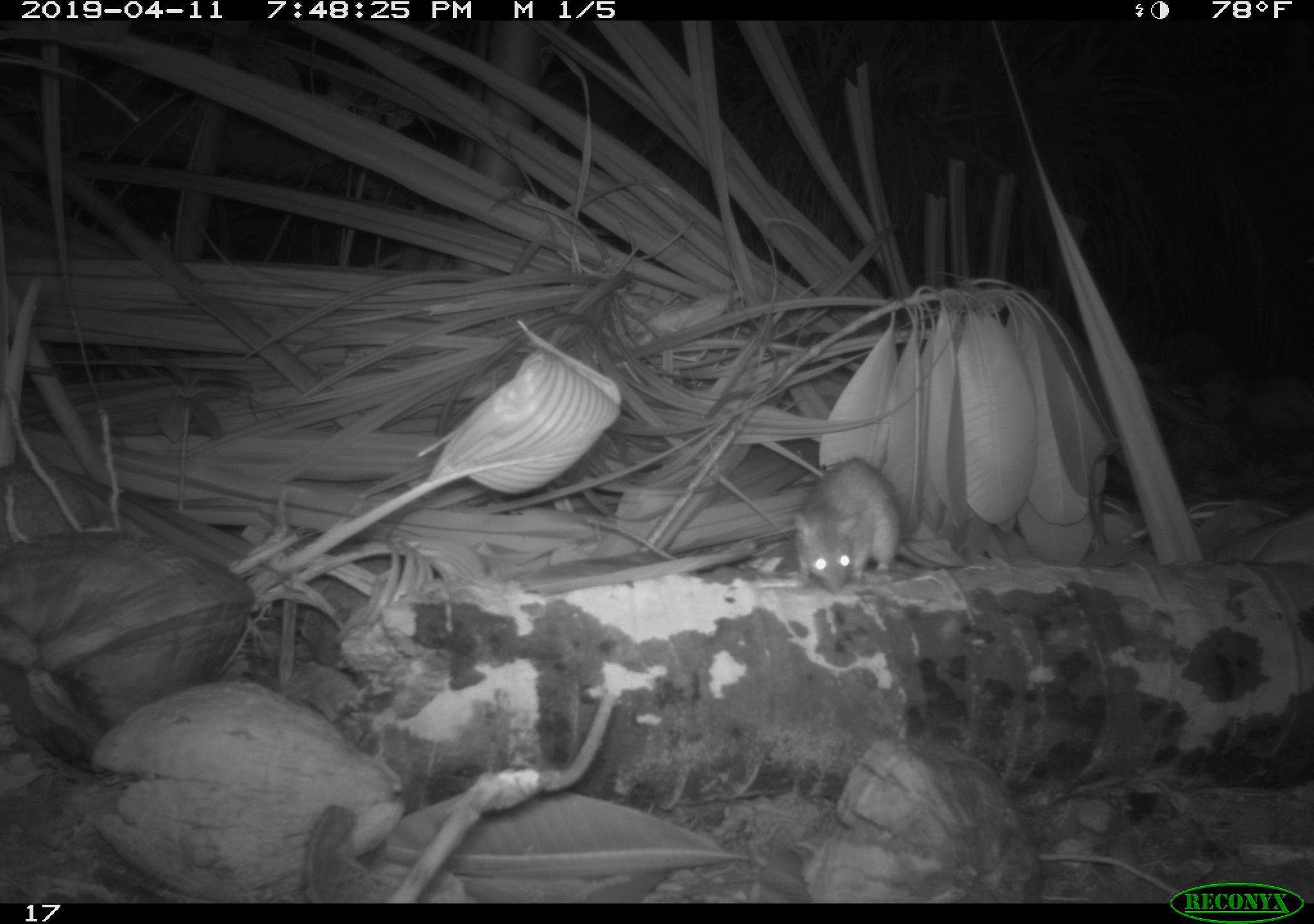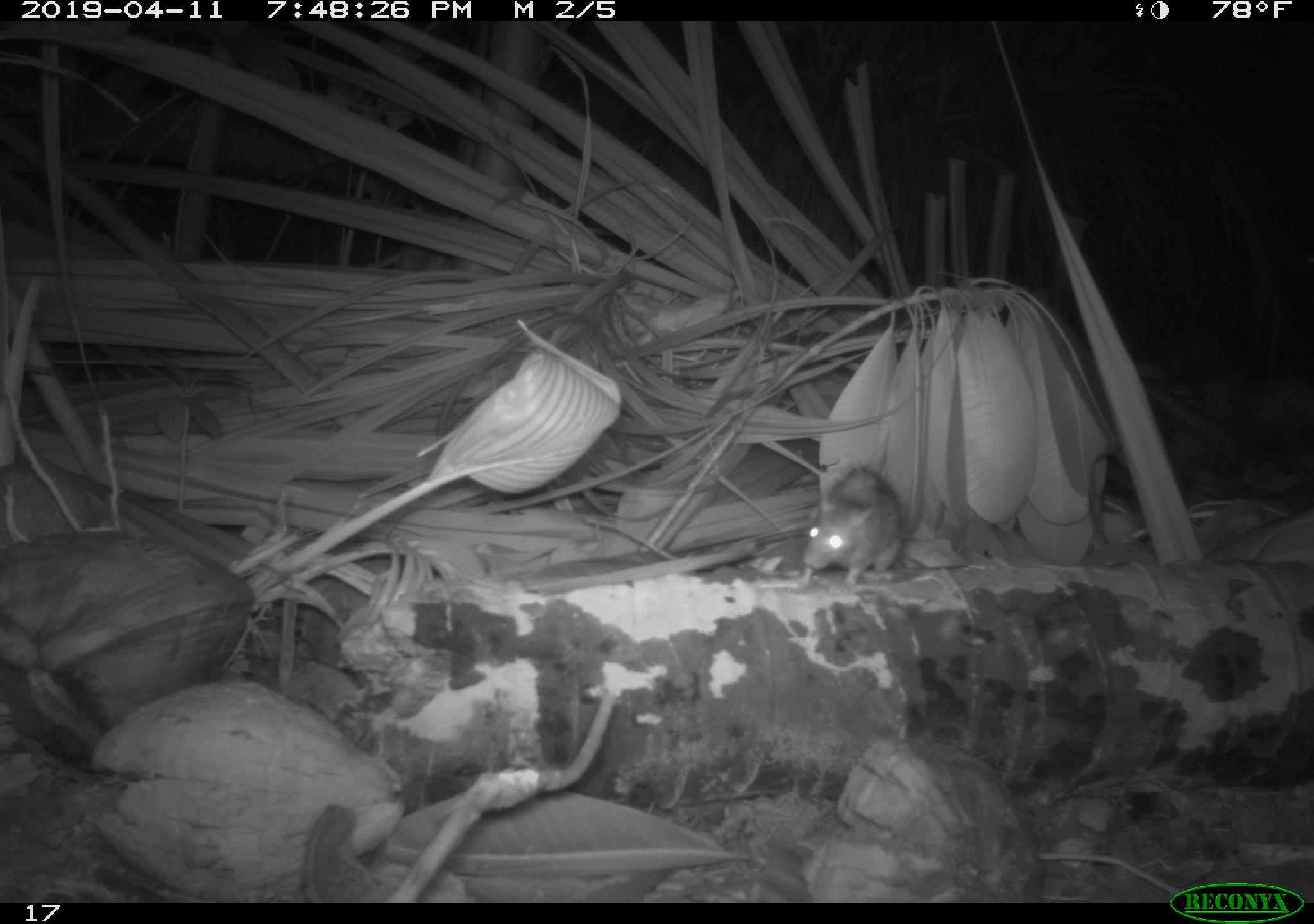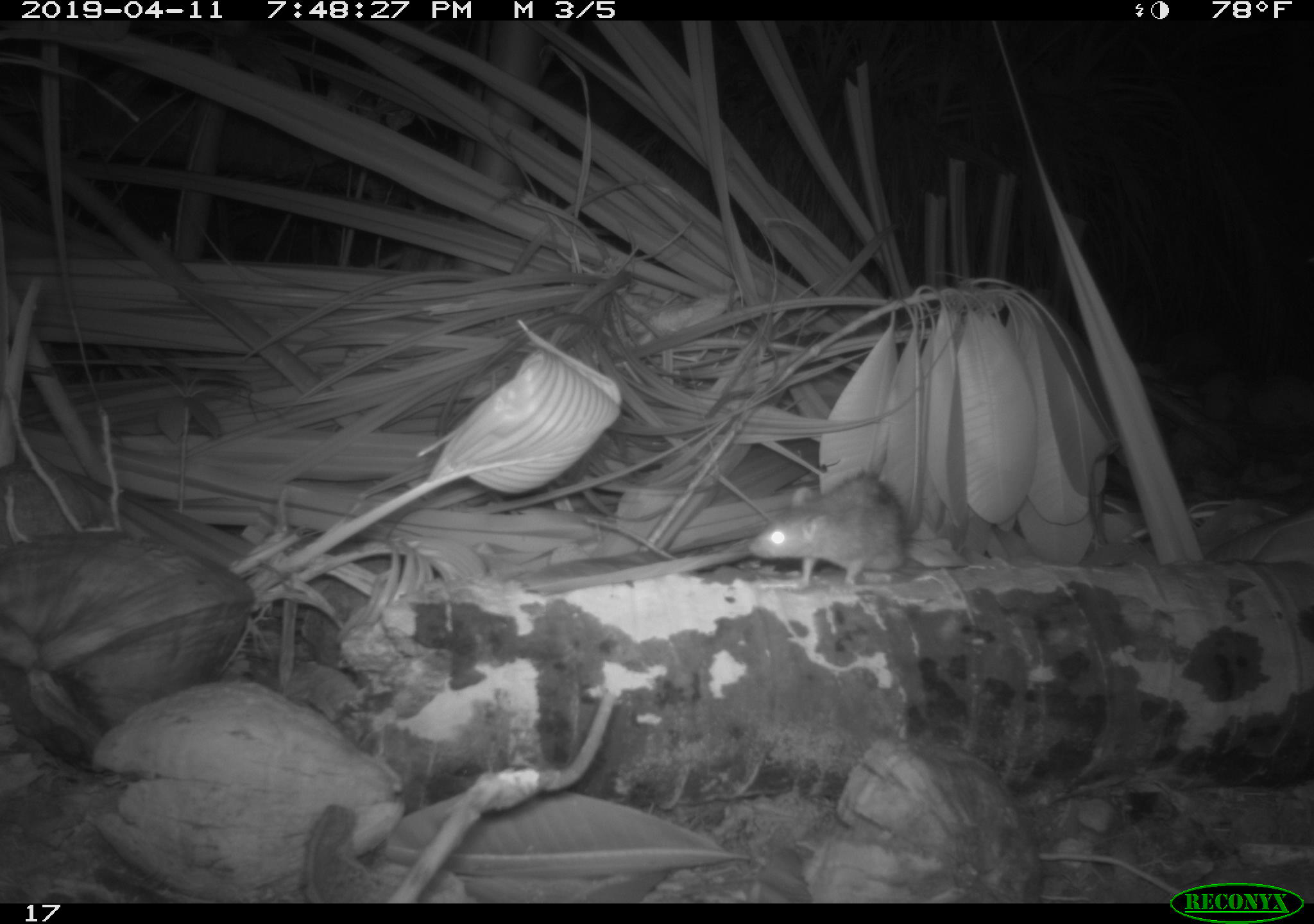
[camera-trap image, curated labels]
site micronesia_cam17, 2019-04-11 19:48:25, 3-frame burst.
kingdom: Animalia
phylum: Chordata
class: Mammalia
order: Rodentia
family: Muridae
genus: Rattus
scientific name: Rattus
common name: rat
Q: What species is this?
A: Rat (Rattus).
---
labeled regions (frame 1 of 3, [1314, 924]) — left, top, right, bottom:
rat: 791, 456, 907, 594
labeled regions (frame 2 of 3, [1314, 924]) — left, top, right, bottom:
rat: 799, 459, 913, 581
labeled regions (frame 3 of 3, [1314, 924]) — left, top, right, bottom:
rat: 751, 471, 917, 590